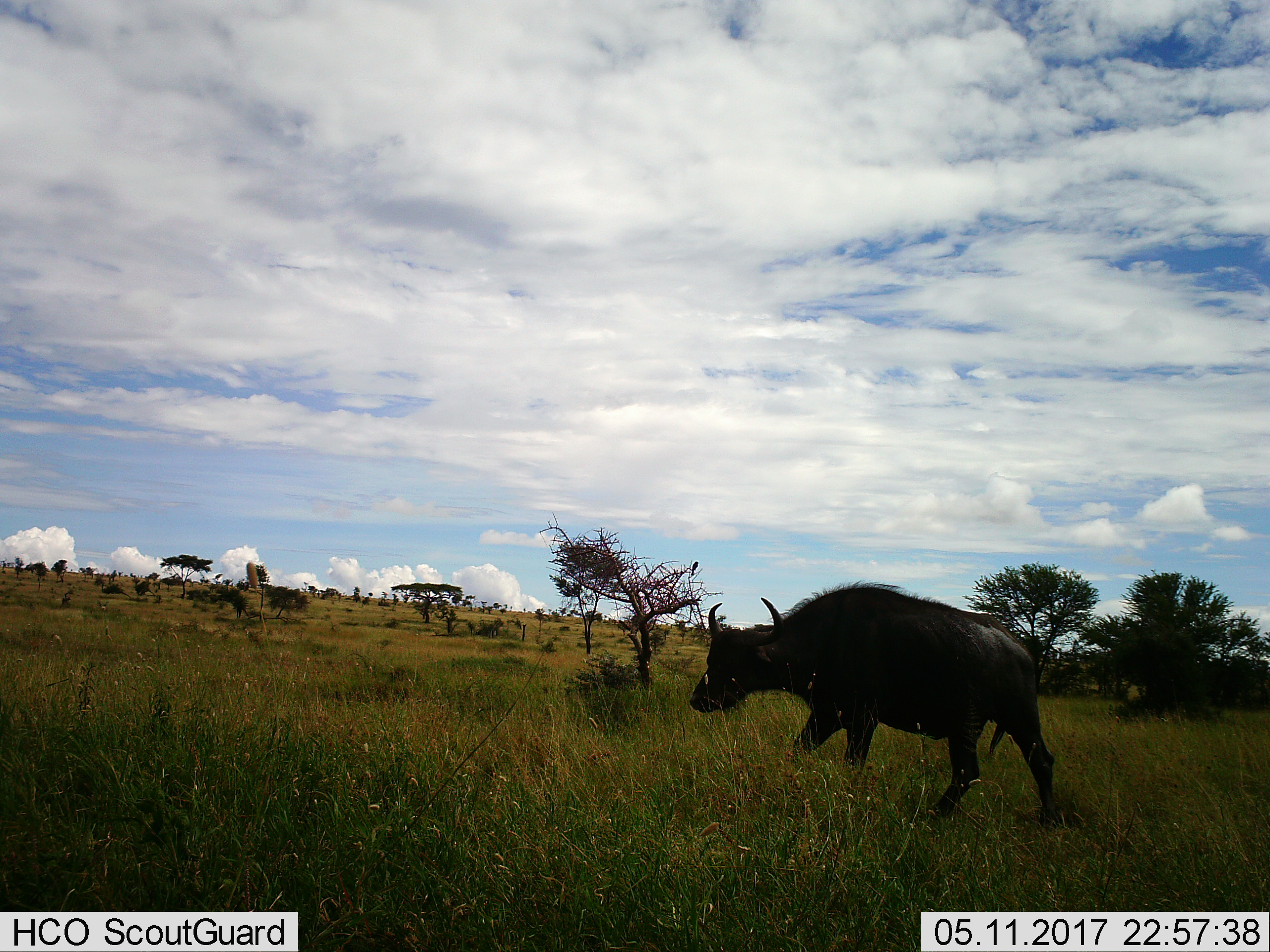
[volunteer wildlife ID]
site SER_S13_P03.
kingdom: Animalia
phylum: Chordata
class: Mammalia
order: Artiodactyla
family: Bovidae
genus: Syncerus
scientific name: Syncerus caffer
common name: african buffalo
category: buffalo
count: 1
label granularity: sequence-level